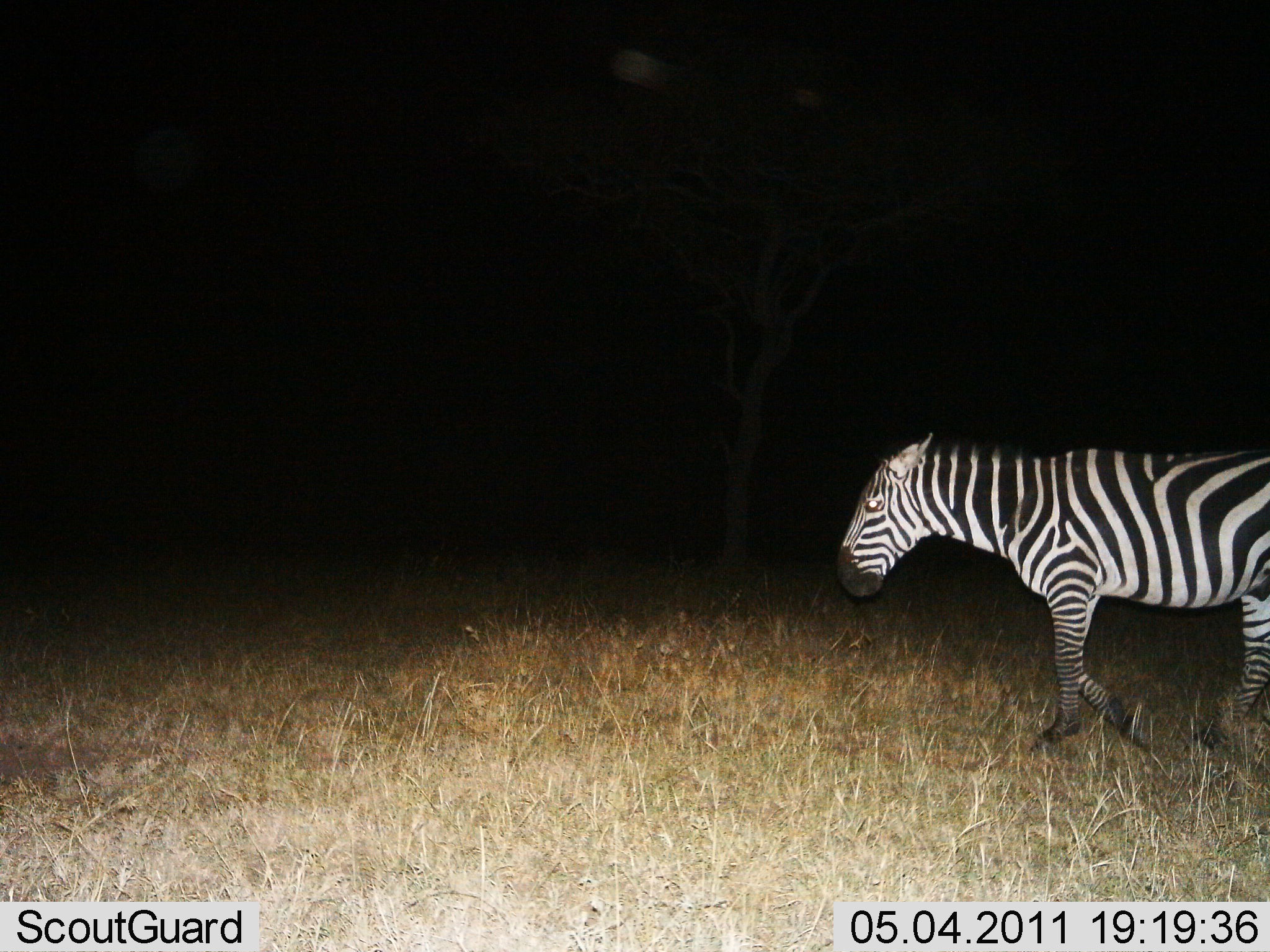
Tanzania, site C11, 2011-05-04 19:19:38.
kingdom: Animalia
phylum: Chordata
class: Mammalia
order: Perissodactyla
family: Equidae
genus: Equus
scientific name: Equus quagga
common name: plains zebra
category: zebra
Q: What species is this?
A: Zebra (plains zebra) (Equus quagga).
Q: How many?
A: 1.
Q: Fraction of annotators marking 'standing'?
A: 8%.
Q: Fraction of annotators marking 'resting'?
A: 0%.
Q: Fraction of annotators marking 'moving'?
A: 92%.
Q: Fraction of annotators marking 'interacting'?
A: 0%.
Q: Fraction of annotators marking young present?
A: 0%.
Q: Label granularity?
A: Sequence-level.